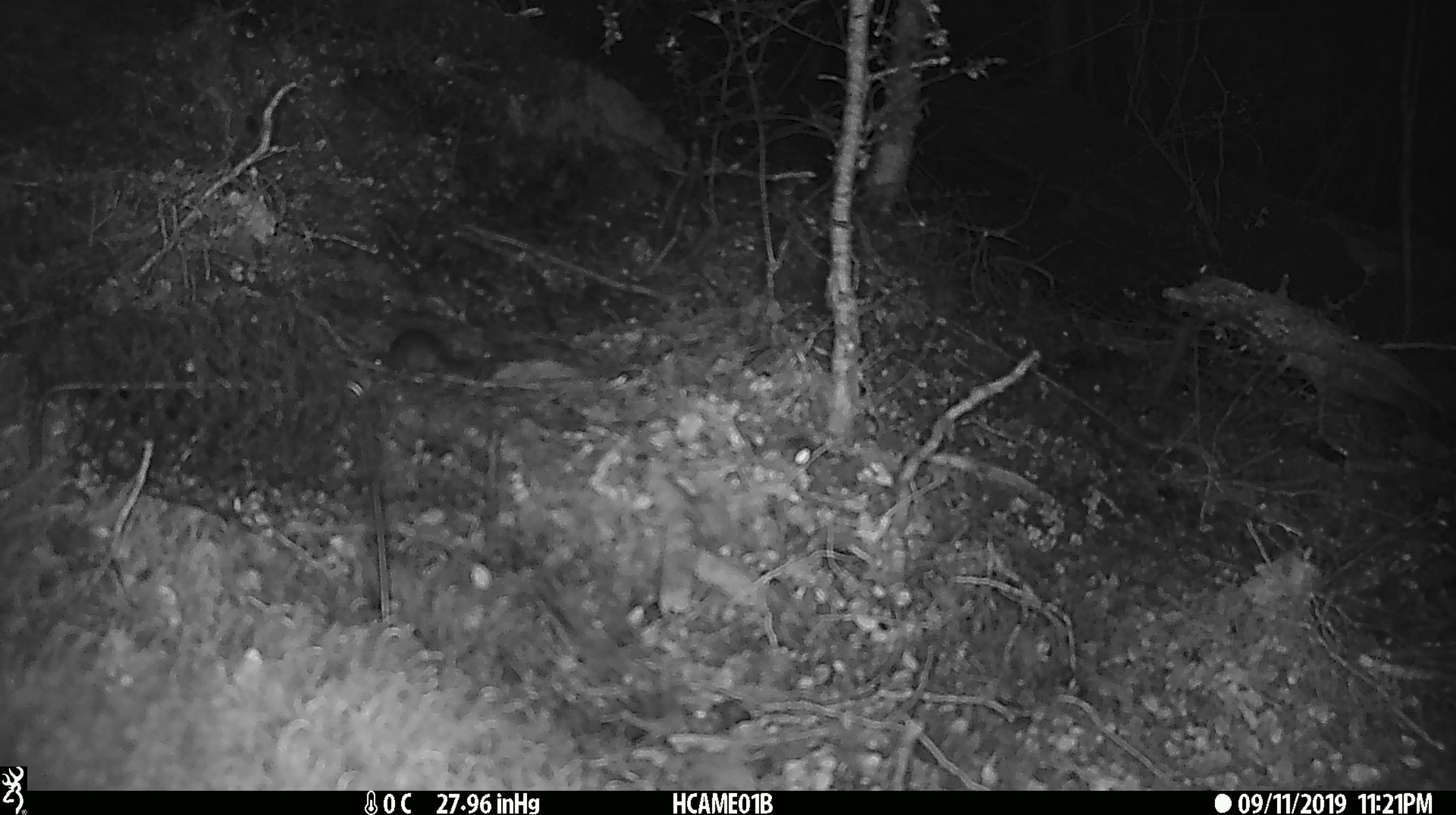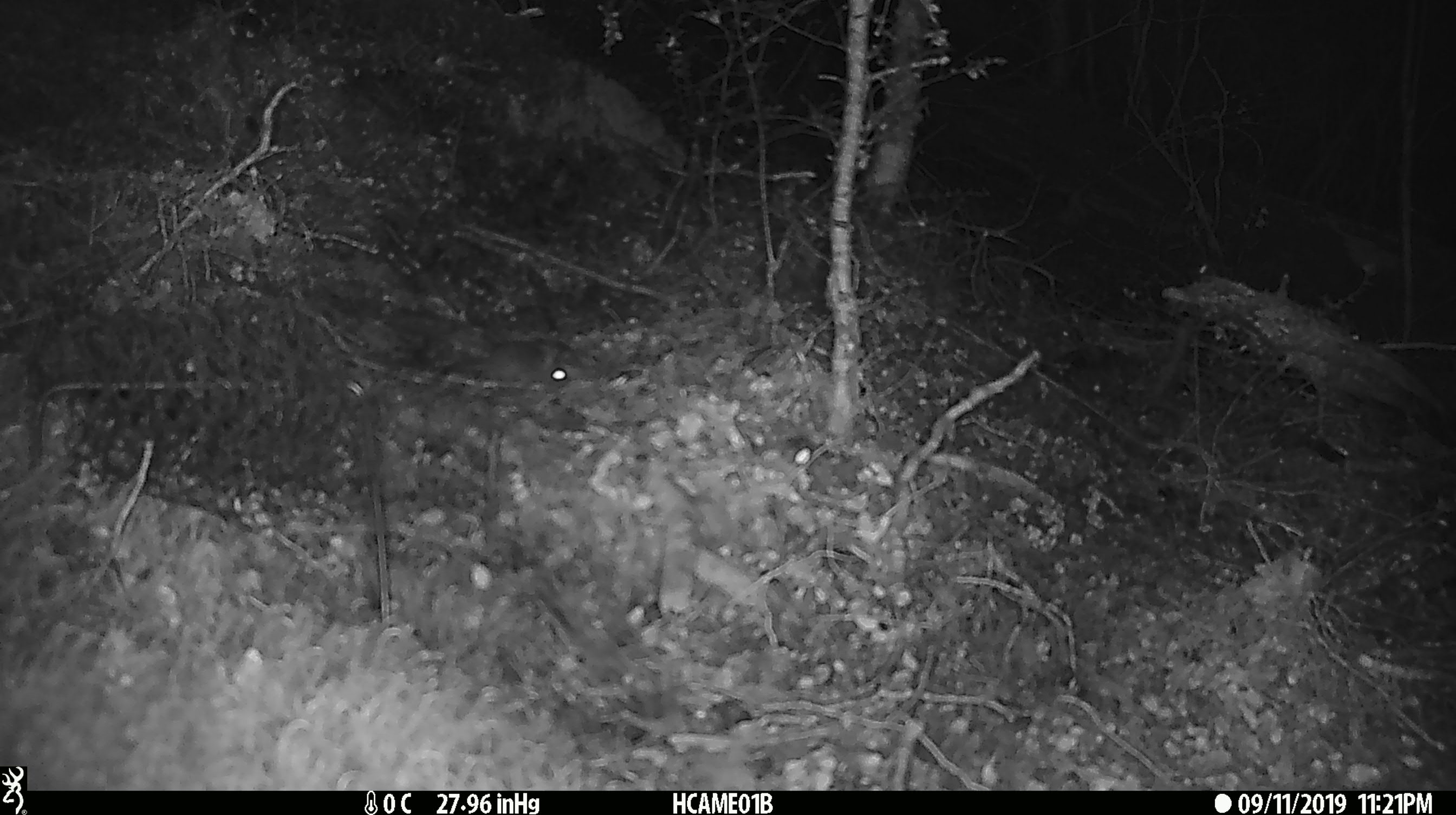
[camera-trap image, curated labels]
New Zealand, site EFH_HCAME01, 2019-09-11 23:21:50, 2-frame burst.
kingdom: Animalia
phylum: Chordata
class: Mammalia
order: Rodentia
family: Muridae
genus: Mus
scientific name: Mus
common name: mouse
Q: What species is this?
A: Mouse (Mus).